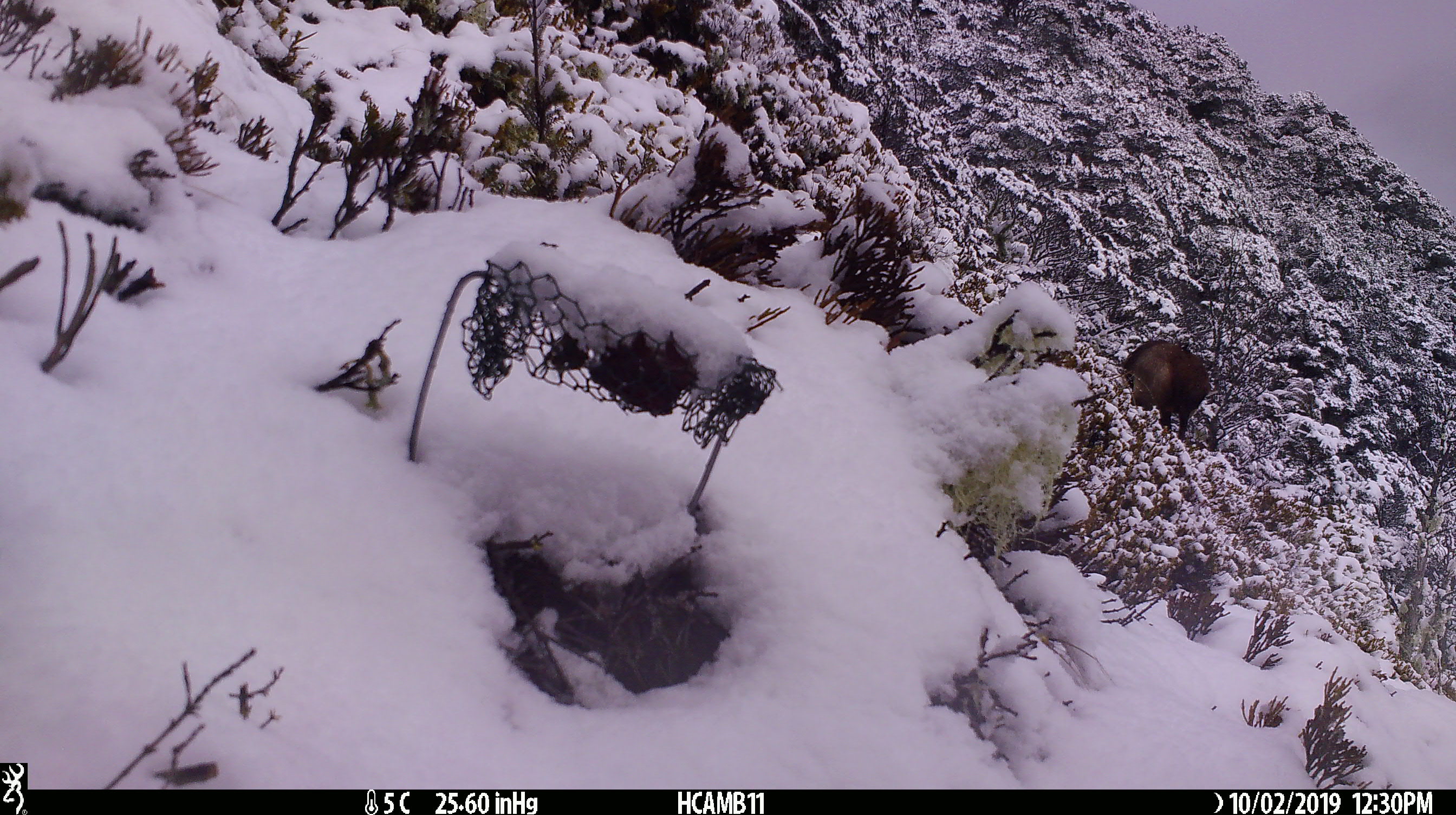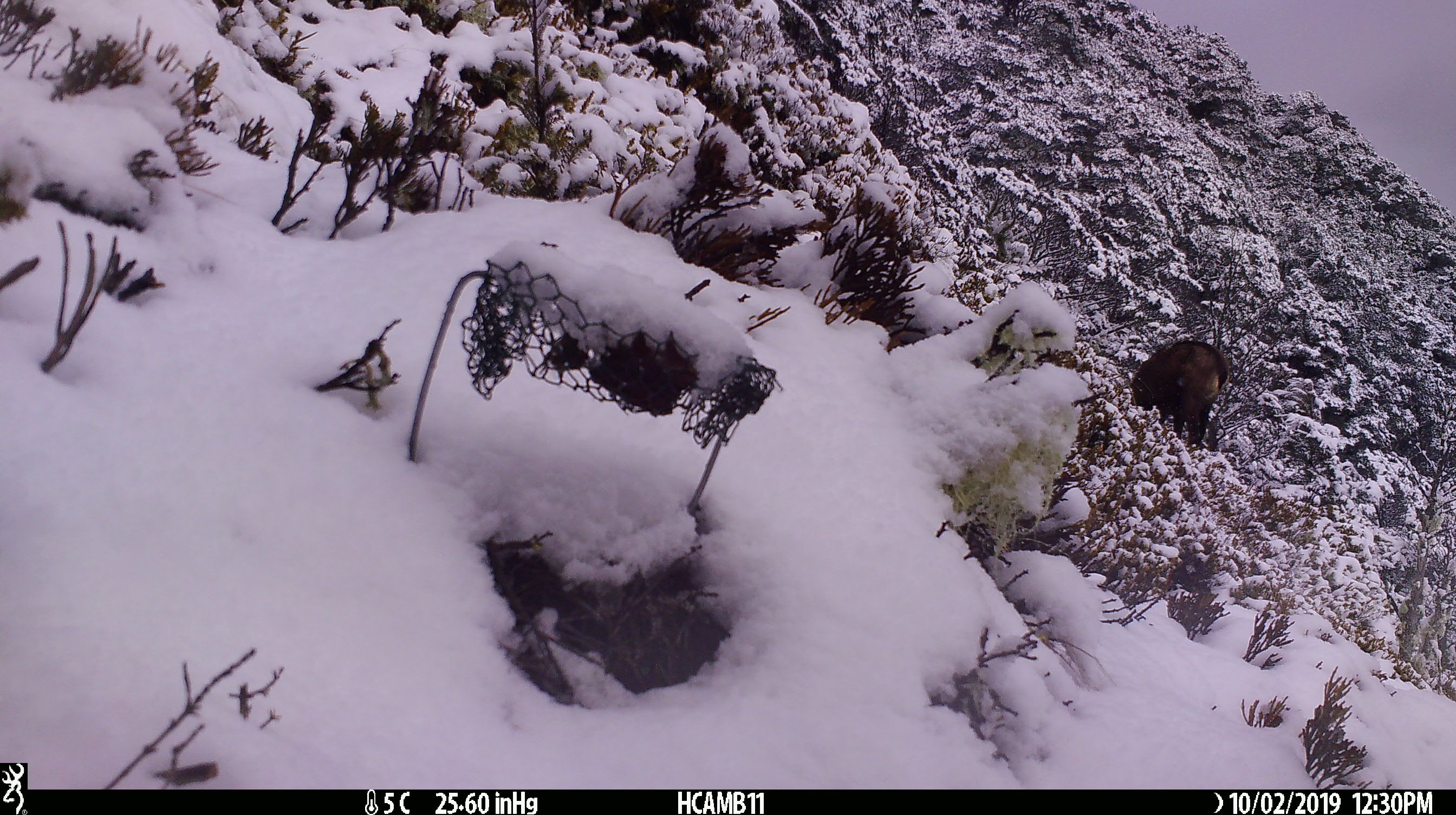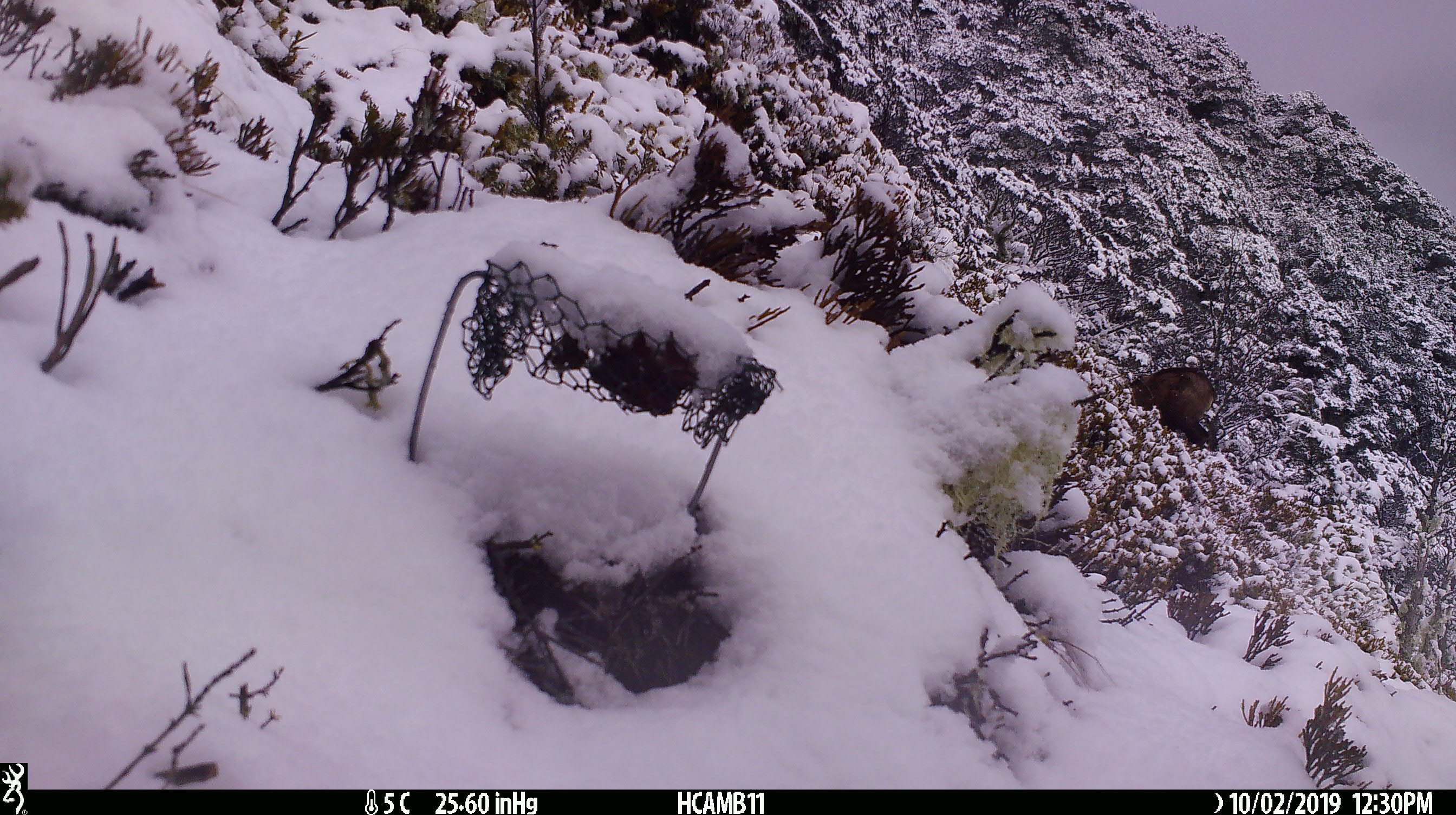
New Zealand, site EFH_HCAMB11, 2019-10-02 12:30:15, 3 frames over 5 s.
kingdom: Animalia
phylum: Chordata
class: Mammalia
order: Artiodactyla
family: Bovidae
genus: Rupicapra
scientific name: Rupicapra rupicapra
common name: alpine chamois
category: chamois